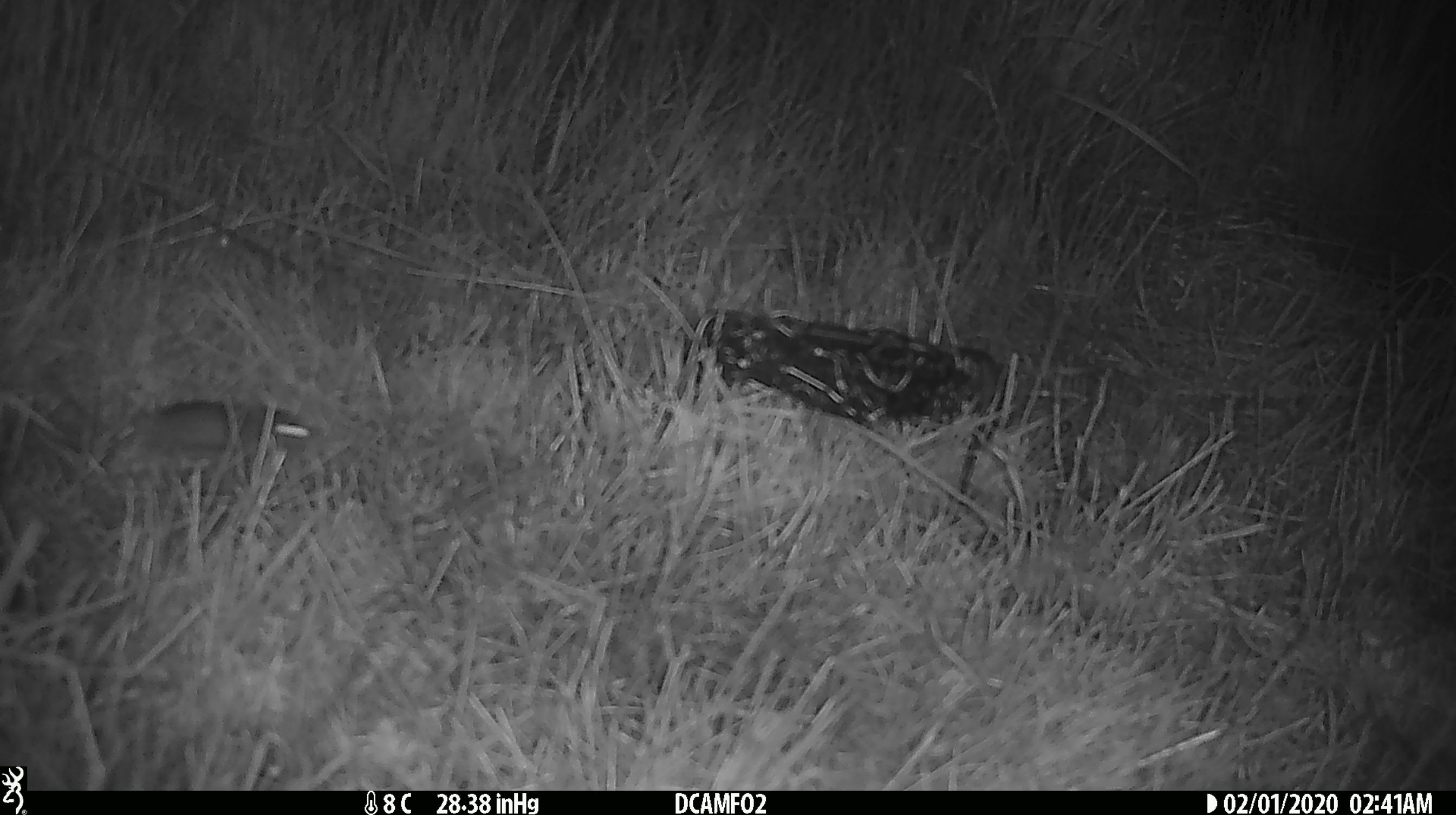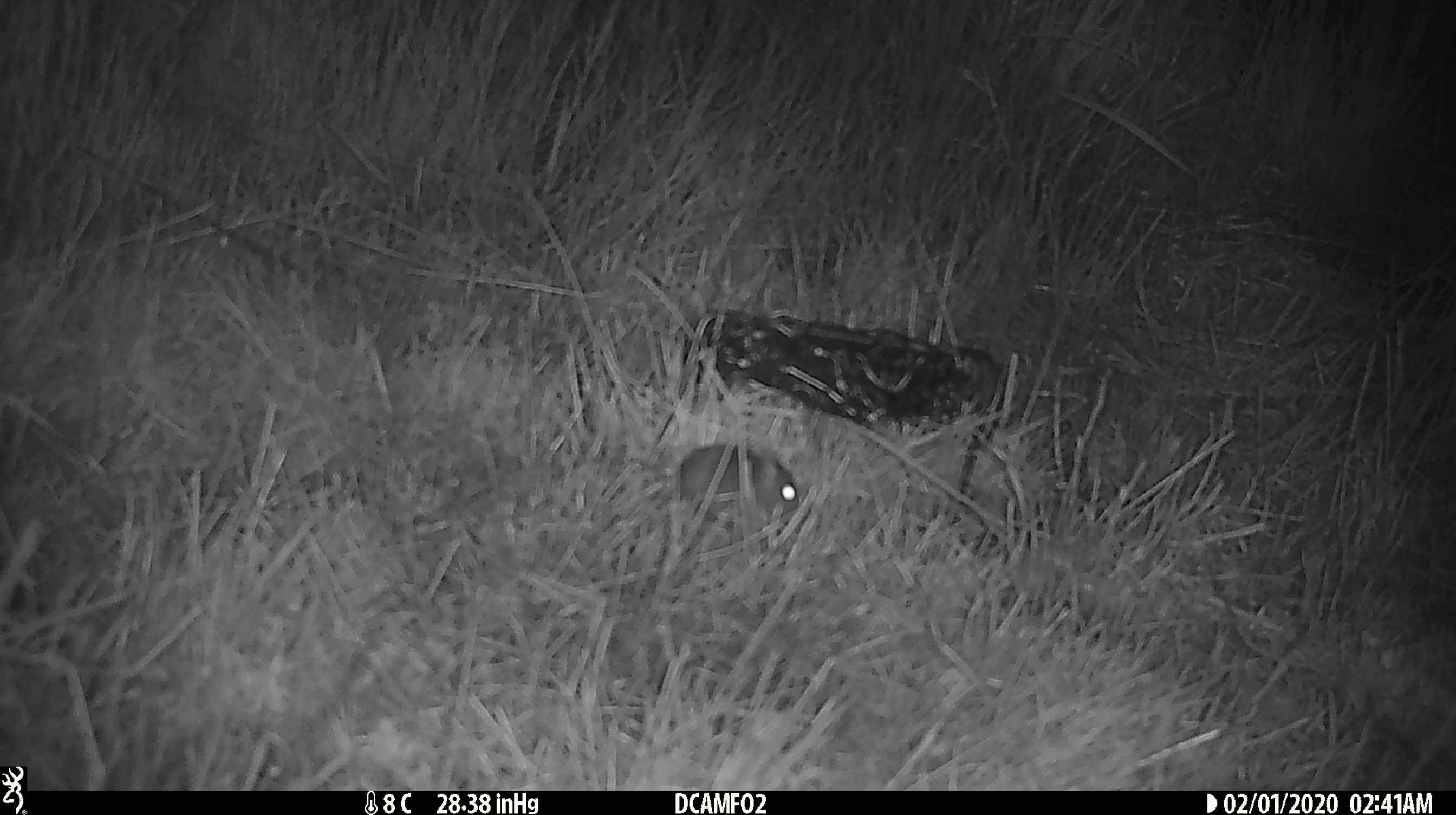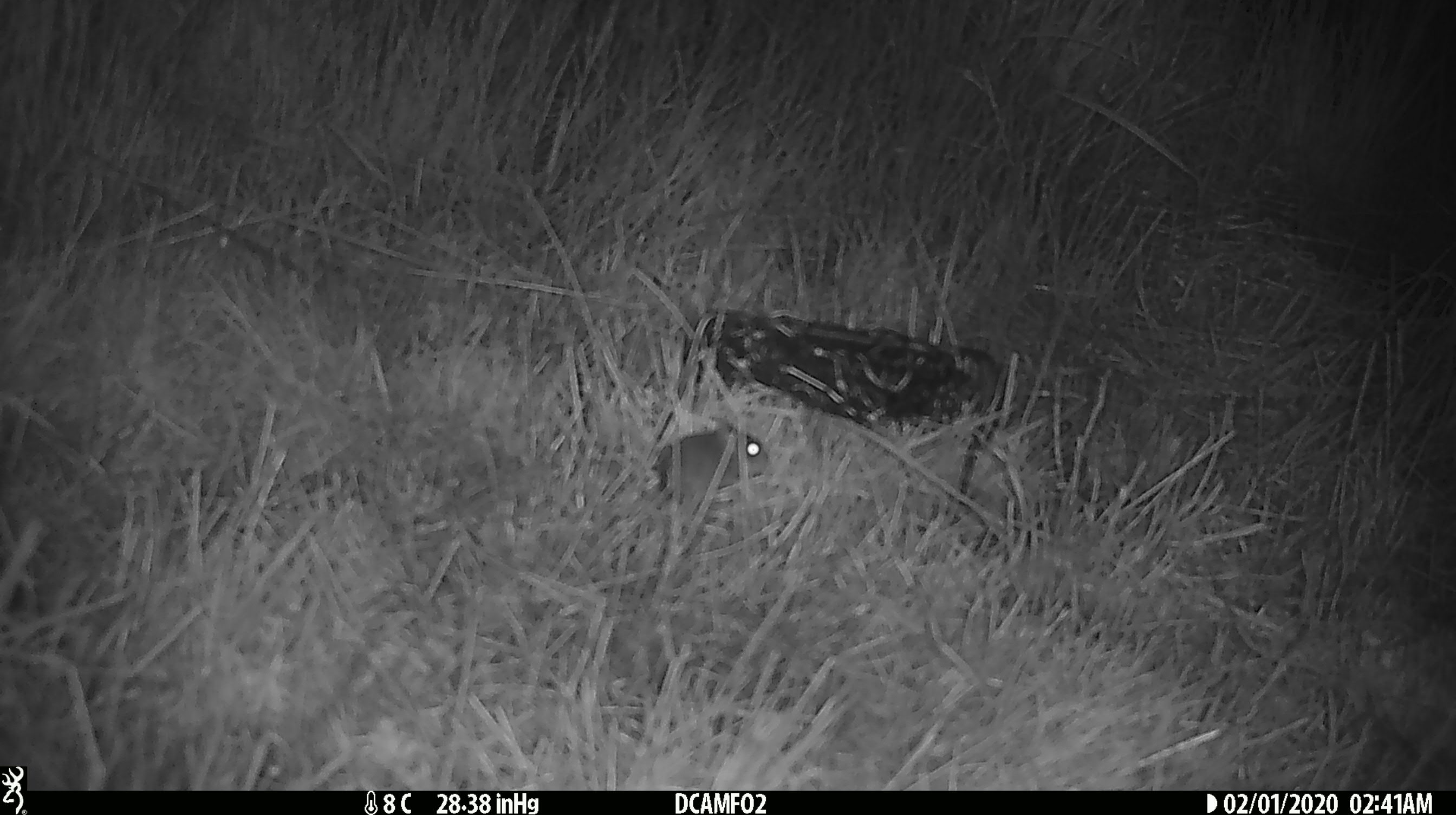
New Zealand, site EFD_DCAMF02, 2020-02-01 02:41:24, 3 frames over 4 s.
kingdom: Animalia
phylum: Chordata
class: Mammalia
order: Rodentia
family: Muridae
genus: Mus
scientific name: Mus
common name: mouse